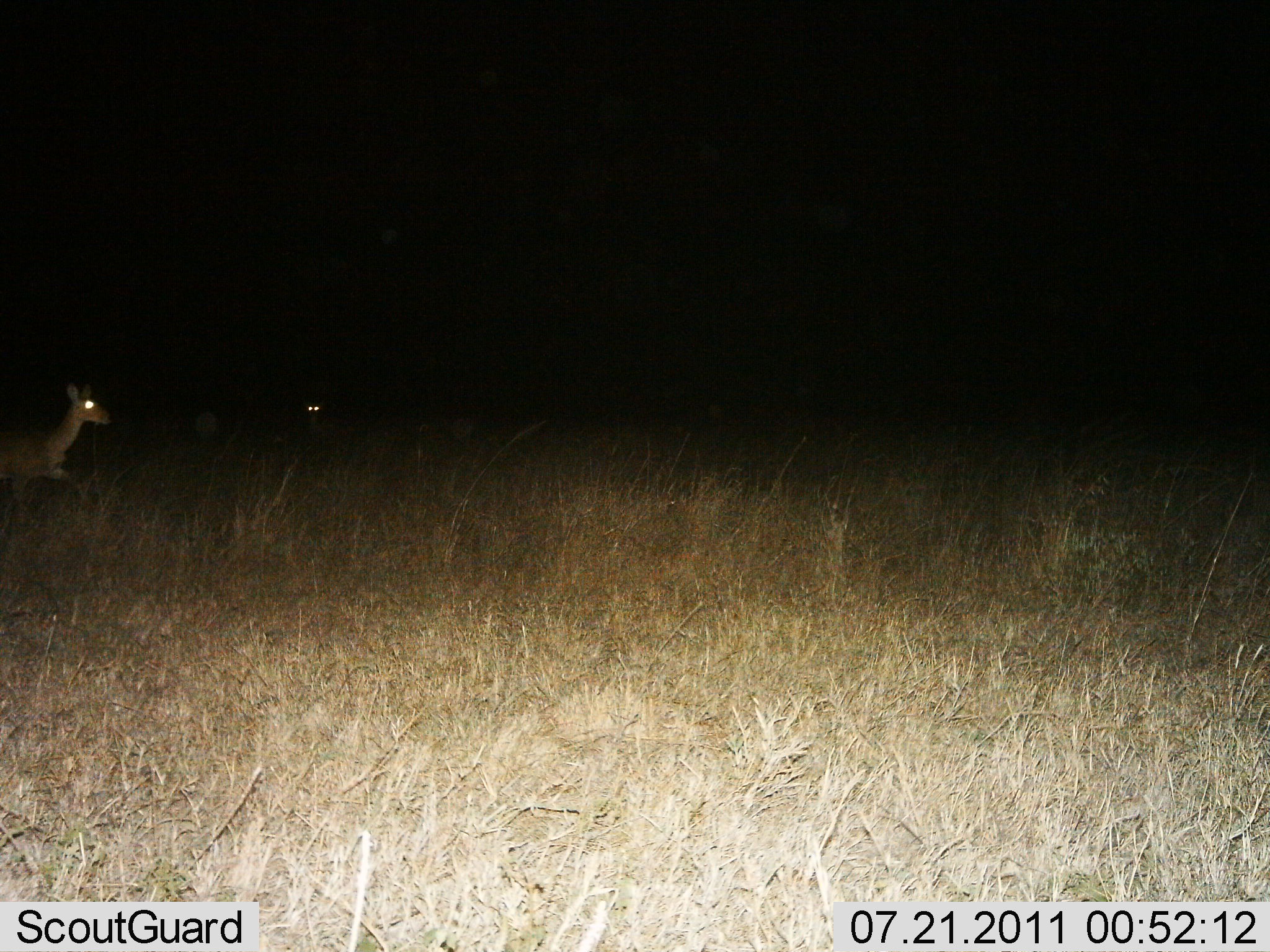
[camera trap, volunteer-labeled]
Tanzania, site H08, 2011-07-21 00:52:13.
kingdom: Animalia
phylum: Chordata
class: Mammalia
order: Artiodactyla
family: Bovidae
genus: Madoqua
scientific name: Madoqua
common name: dikdik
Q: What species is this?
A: Dikdik (Madoqua).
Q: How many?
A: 1.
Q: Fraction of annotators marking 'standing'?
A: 0%.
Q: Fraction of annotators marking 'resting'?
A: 9%.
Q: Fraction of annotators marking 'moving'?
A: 91%.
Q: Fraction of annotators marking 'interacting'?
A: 0%.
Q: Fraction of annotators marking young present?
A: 0%.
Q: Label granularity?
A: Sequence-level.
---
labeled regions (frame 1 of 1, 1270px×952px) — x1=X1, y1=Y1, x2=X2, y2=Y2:
animal: x1=2, y1=378, x2=117, y2=526; x1=261, y1=395, x2=327, y2=457